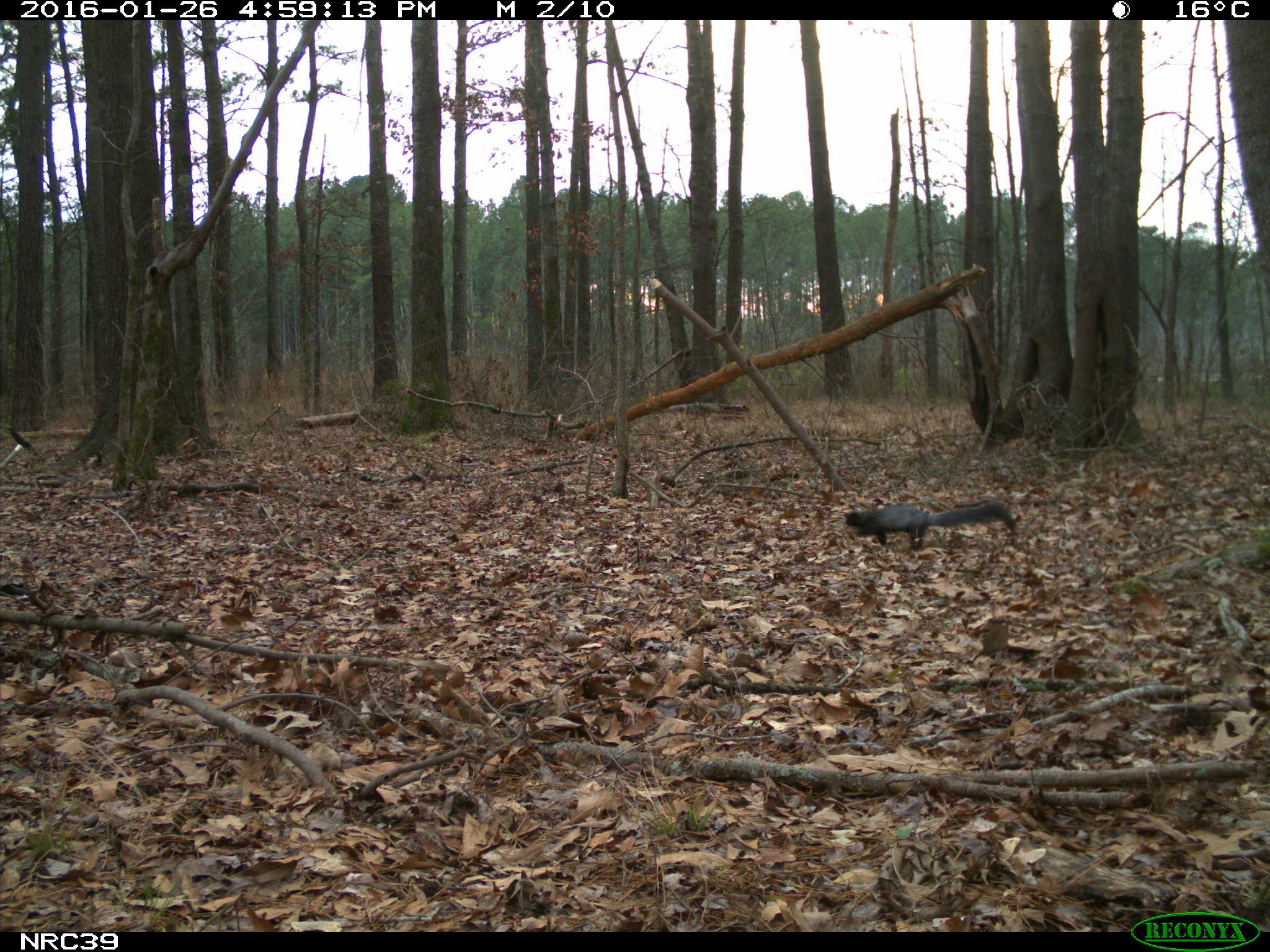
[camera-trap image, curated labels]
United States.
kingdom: Animalia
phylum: Chordata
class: Mammalia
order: Rodentia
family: Sciuridae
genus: Sciurus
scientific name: Sciurus niger cinereus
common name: eastern fox squirrel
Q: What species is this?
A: Eastern Fox Squirrel (Sciurus niger cinereus).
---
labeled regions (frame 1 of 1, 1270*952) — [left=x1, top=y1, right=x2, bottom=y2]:
Eastern Fox Squirrel: [left=837, top=491, right=1022, bottom=553]